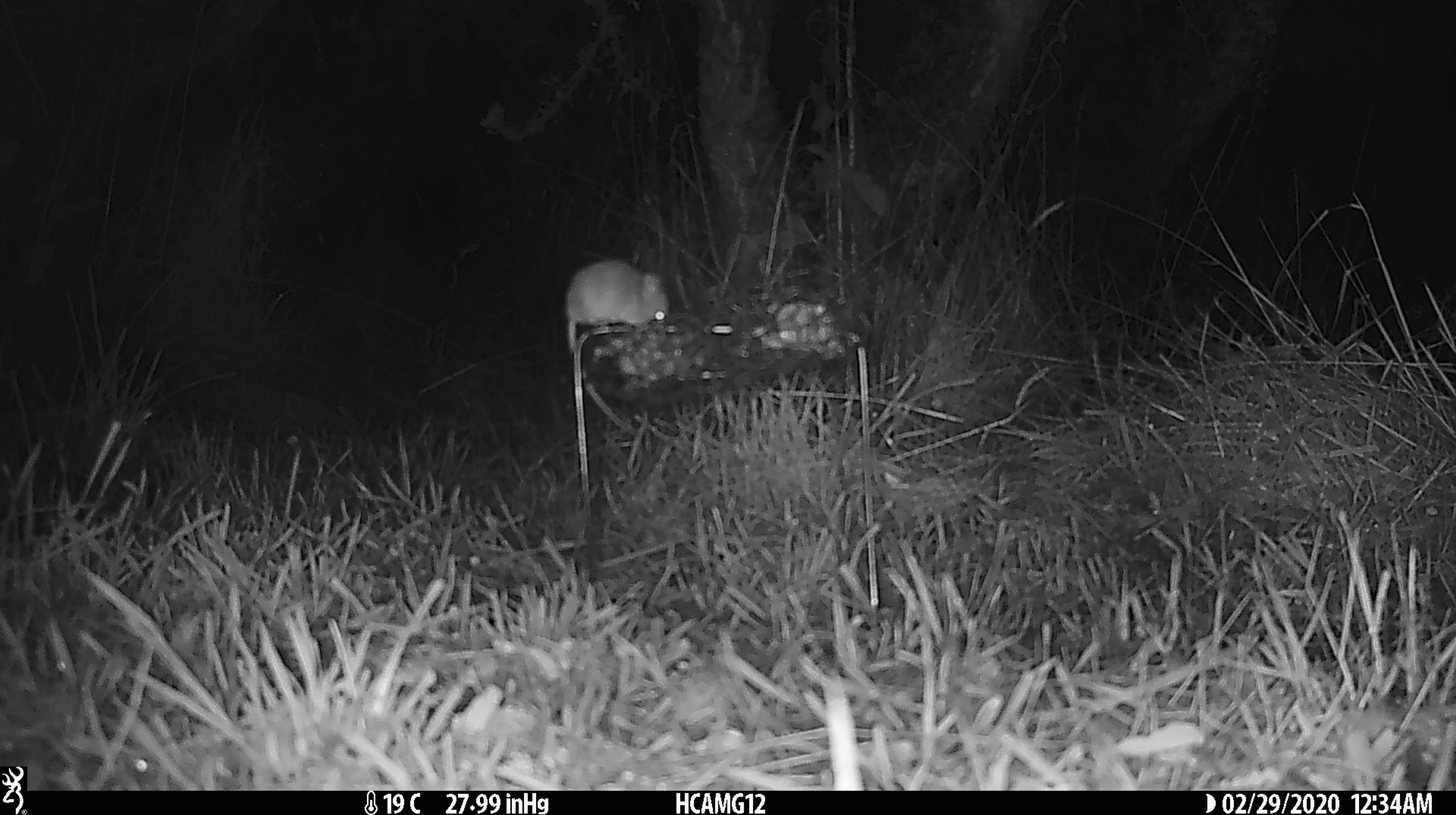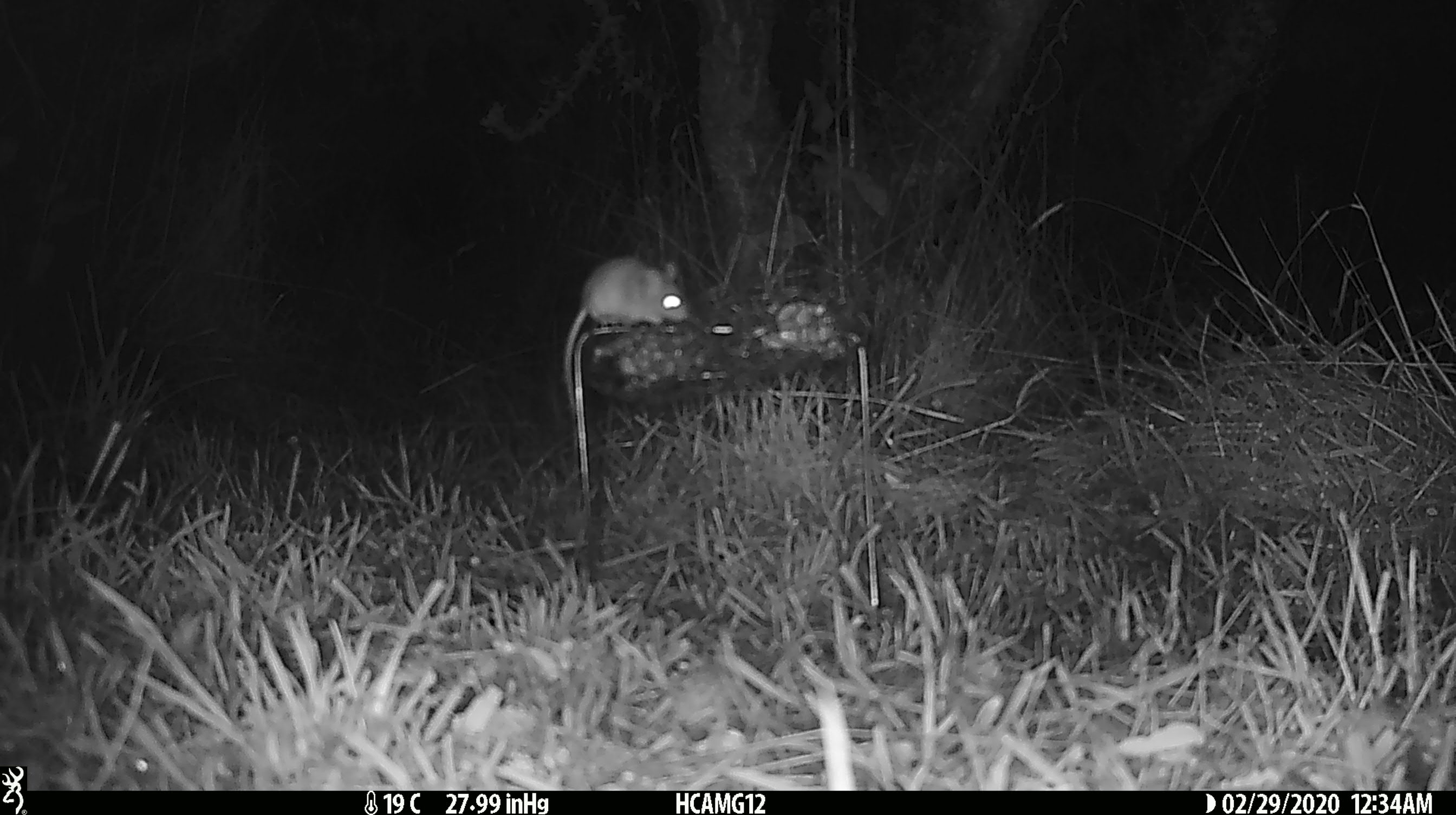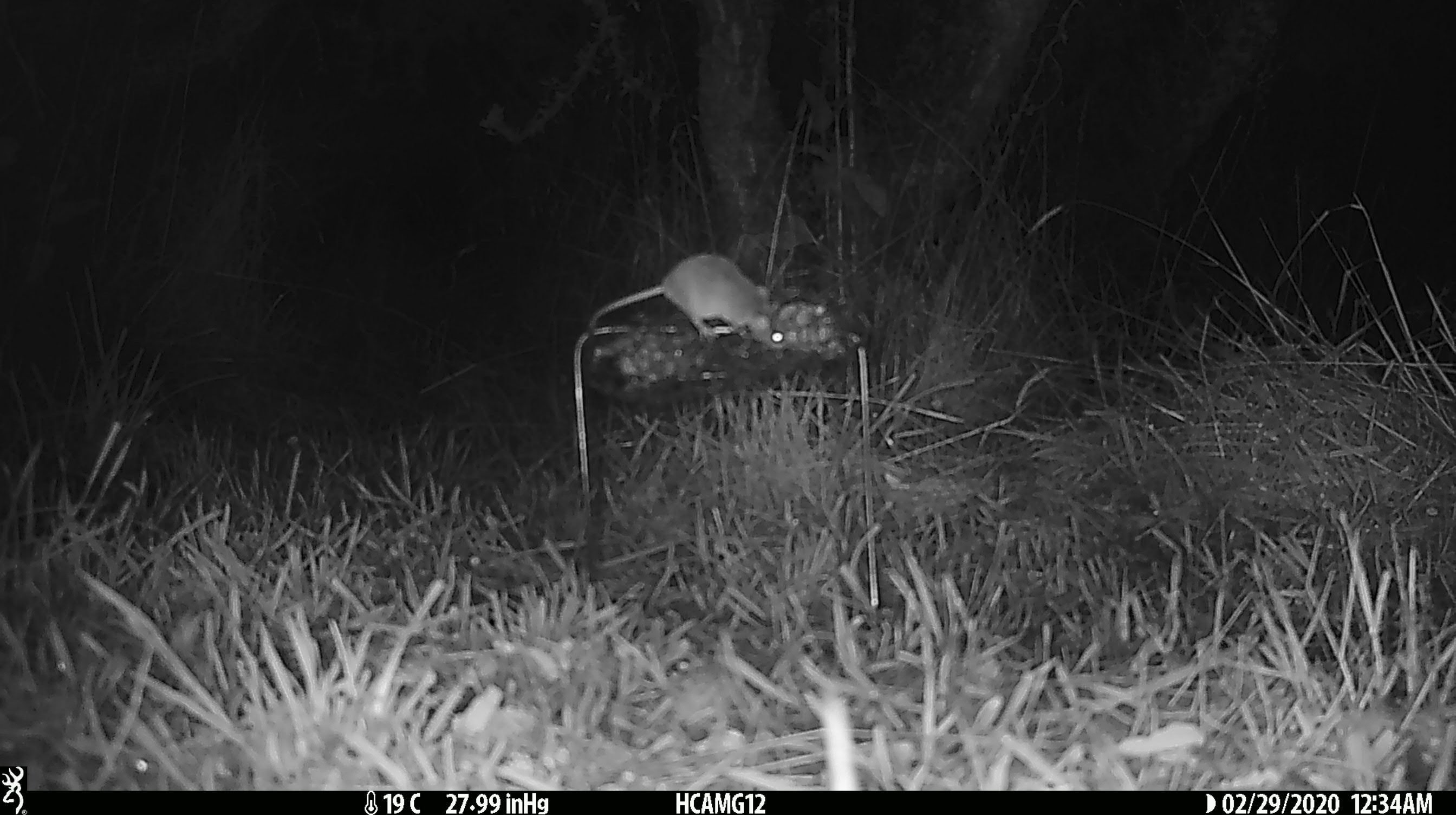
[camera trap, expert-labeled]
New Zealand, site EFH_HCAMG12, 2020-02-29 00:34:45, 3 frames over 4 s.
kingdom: Animalia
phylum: Chordata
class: Mammalia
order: Rodentia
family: Muridae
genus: Mus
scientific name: Mus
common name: mouse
Mouse (Mus).